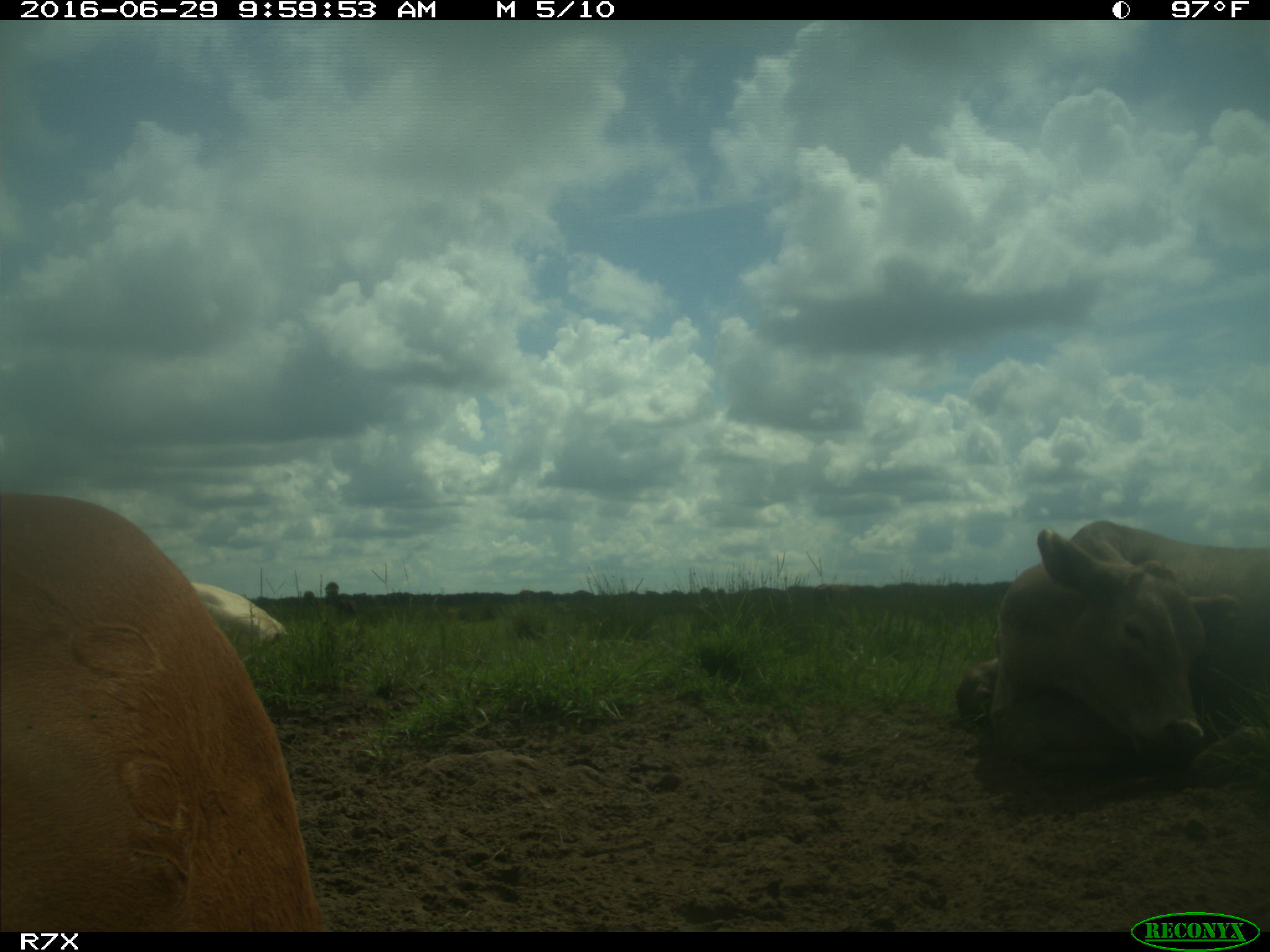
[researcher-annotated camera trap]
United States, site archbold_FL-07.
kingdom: Animalia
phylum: Chordata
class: Mammalia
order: Artiodactyla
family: Bovidae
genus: Bos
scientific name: Bos taurus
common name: domestic cow